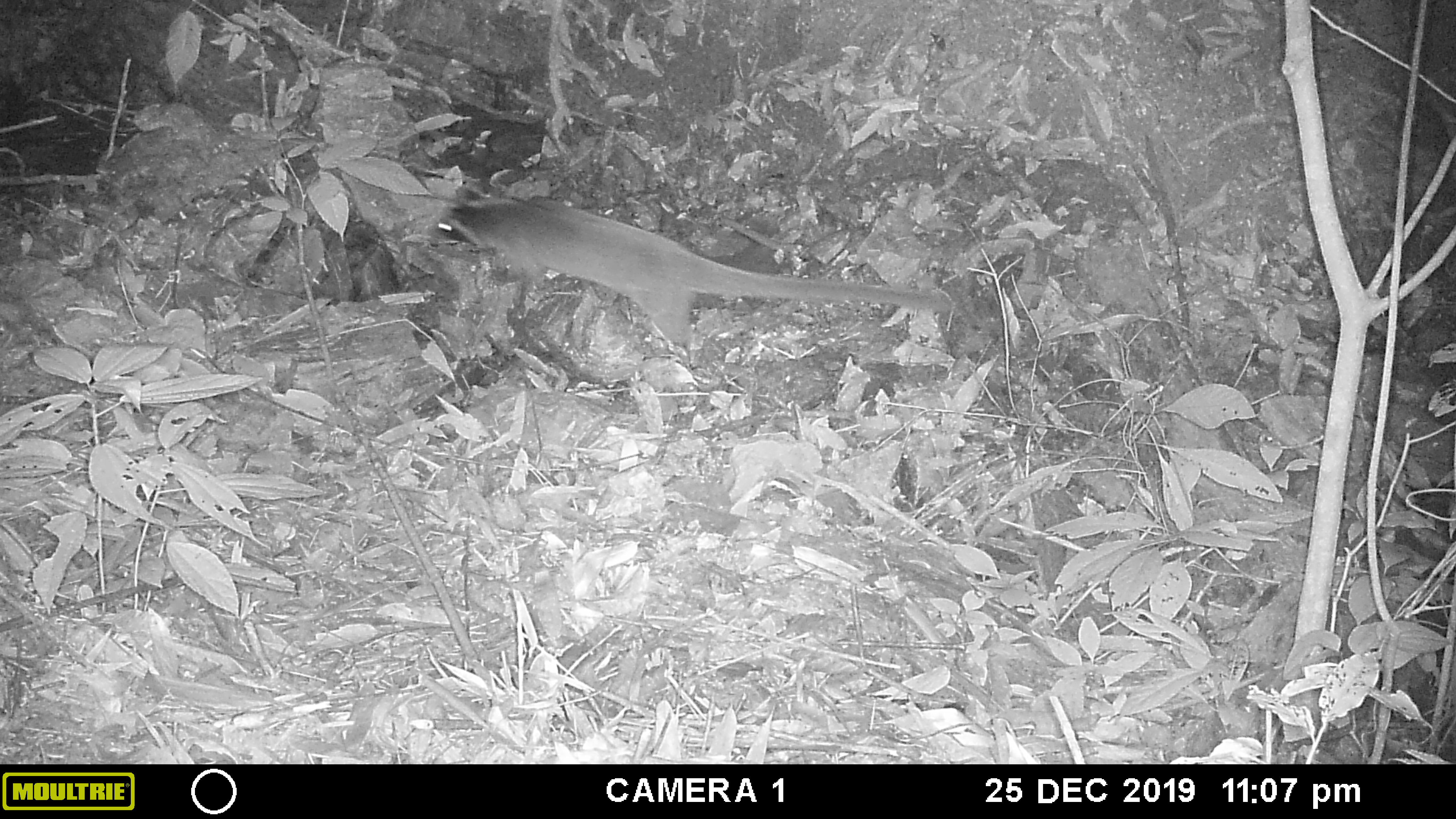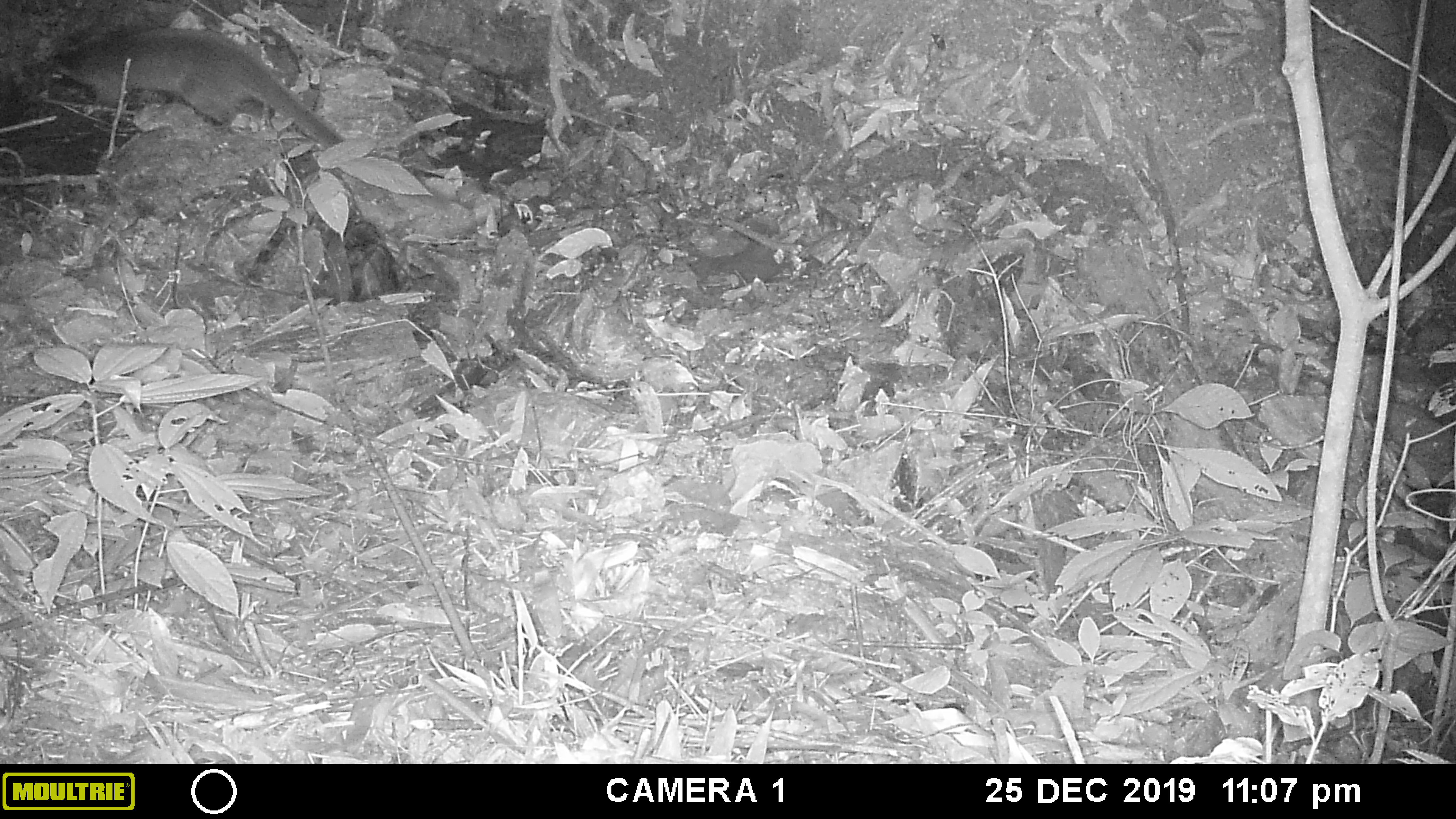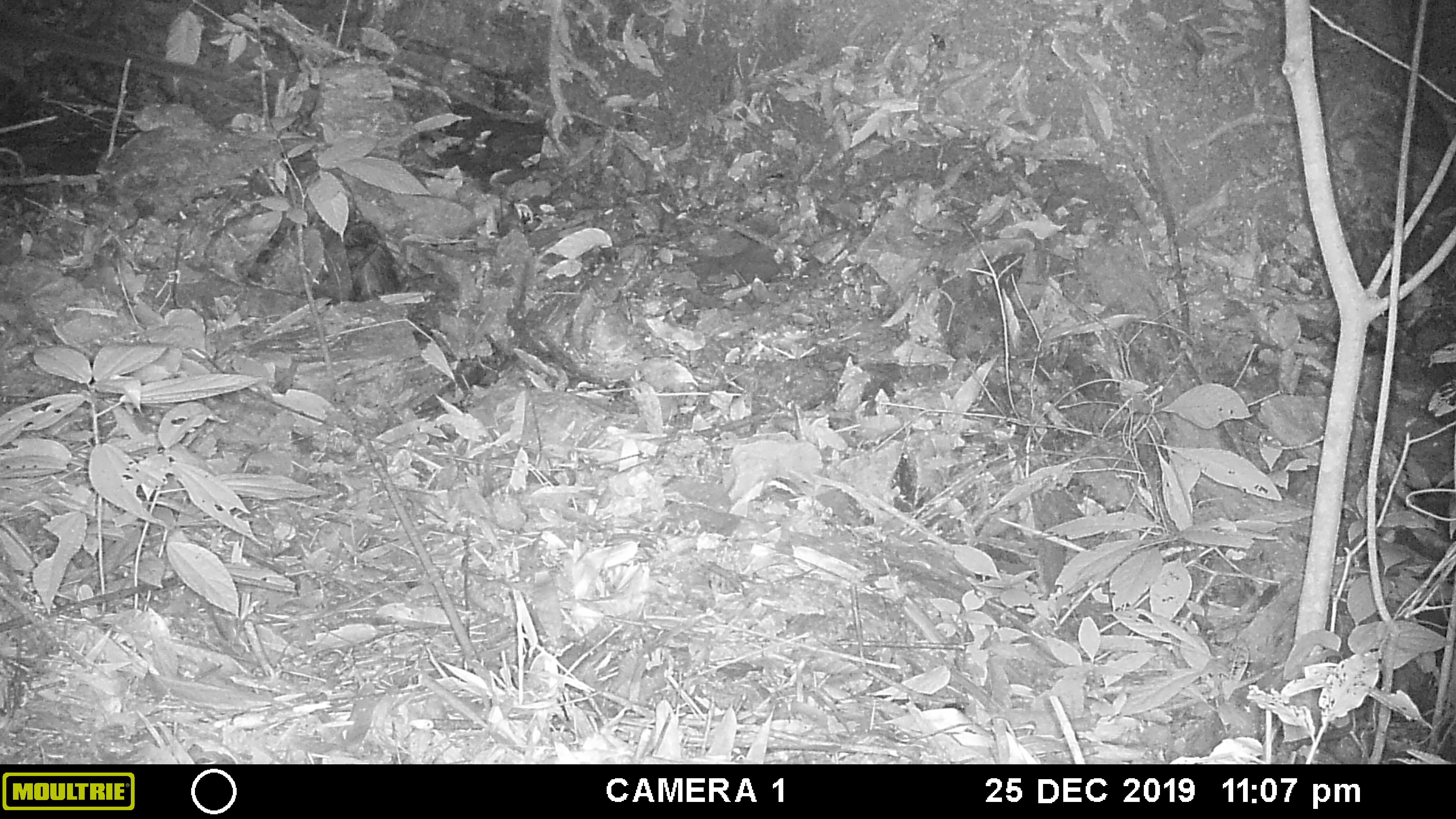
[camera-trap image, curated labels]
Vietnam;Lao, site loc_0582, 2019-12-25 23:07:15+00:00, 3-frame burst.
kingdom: Animalia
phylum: Chordata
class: Mammalia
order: Carnivora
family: Viverridae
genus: Paguma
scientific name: Paguma larvata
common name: masked palm civet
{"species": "masked palm civet (Paguma larvata)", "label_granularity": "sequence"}